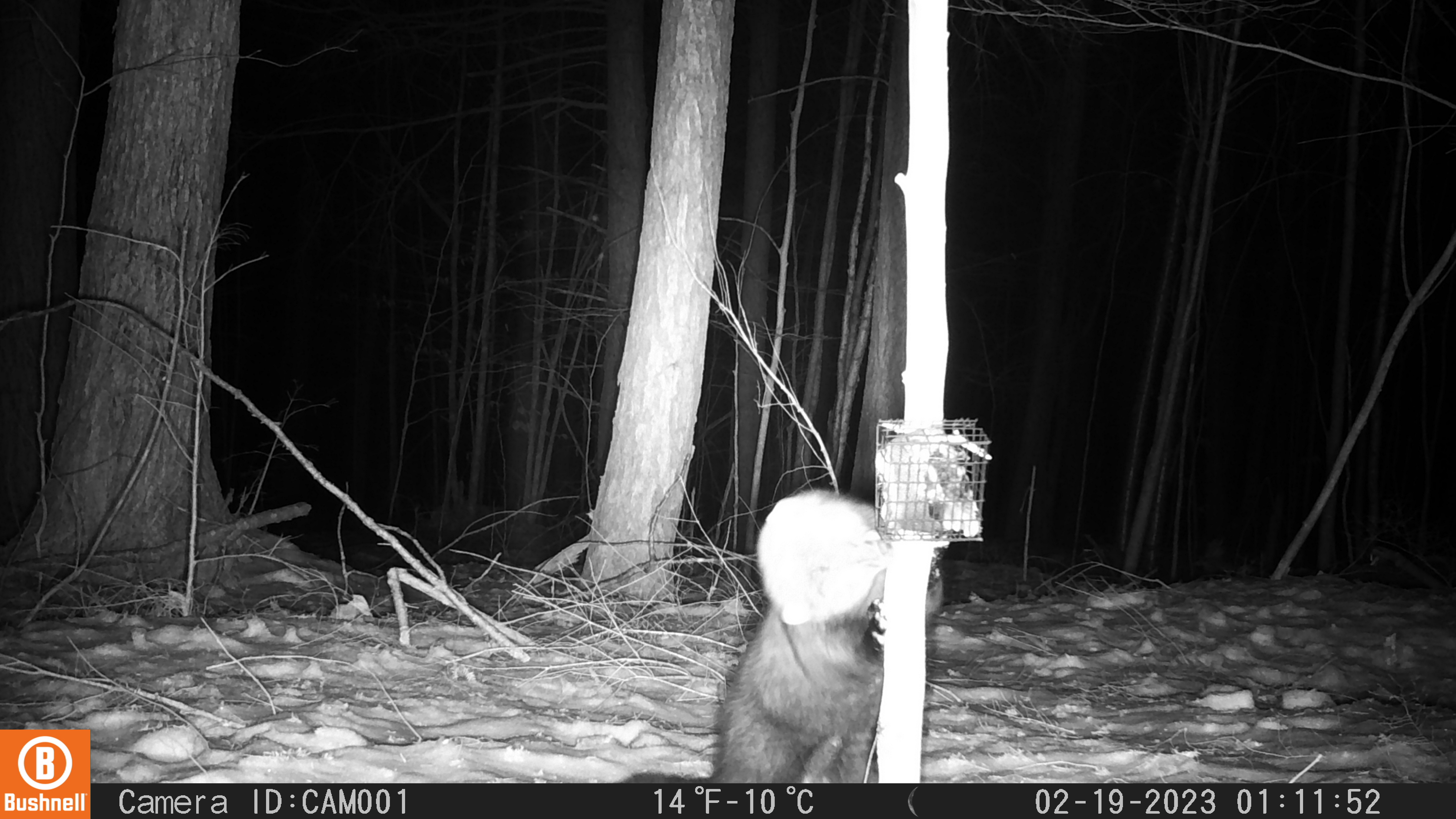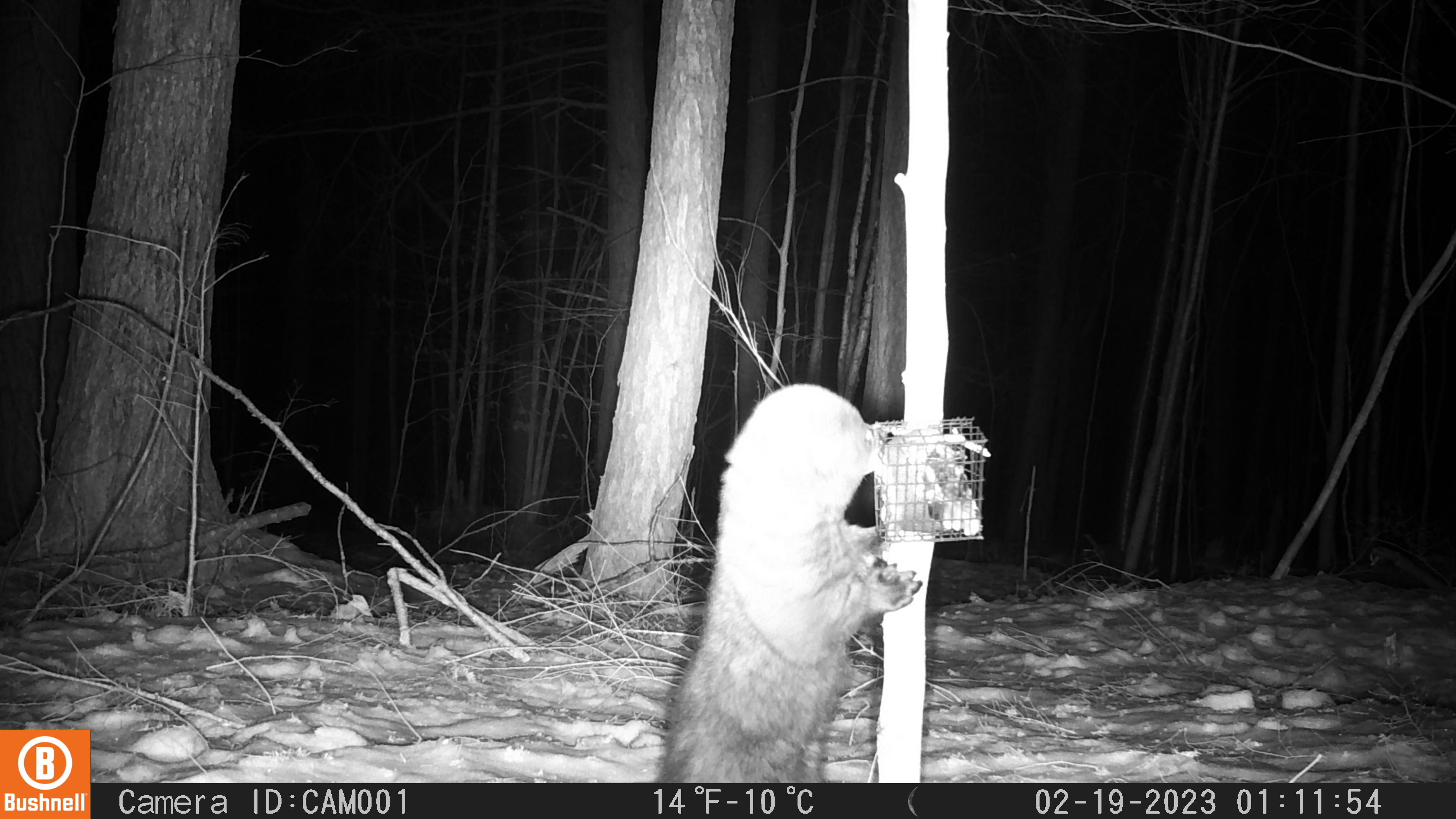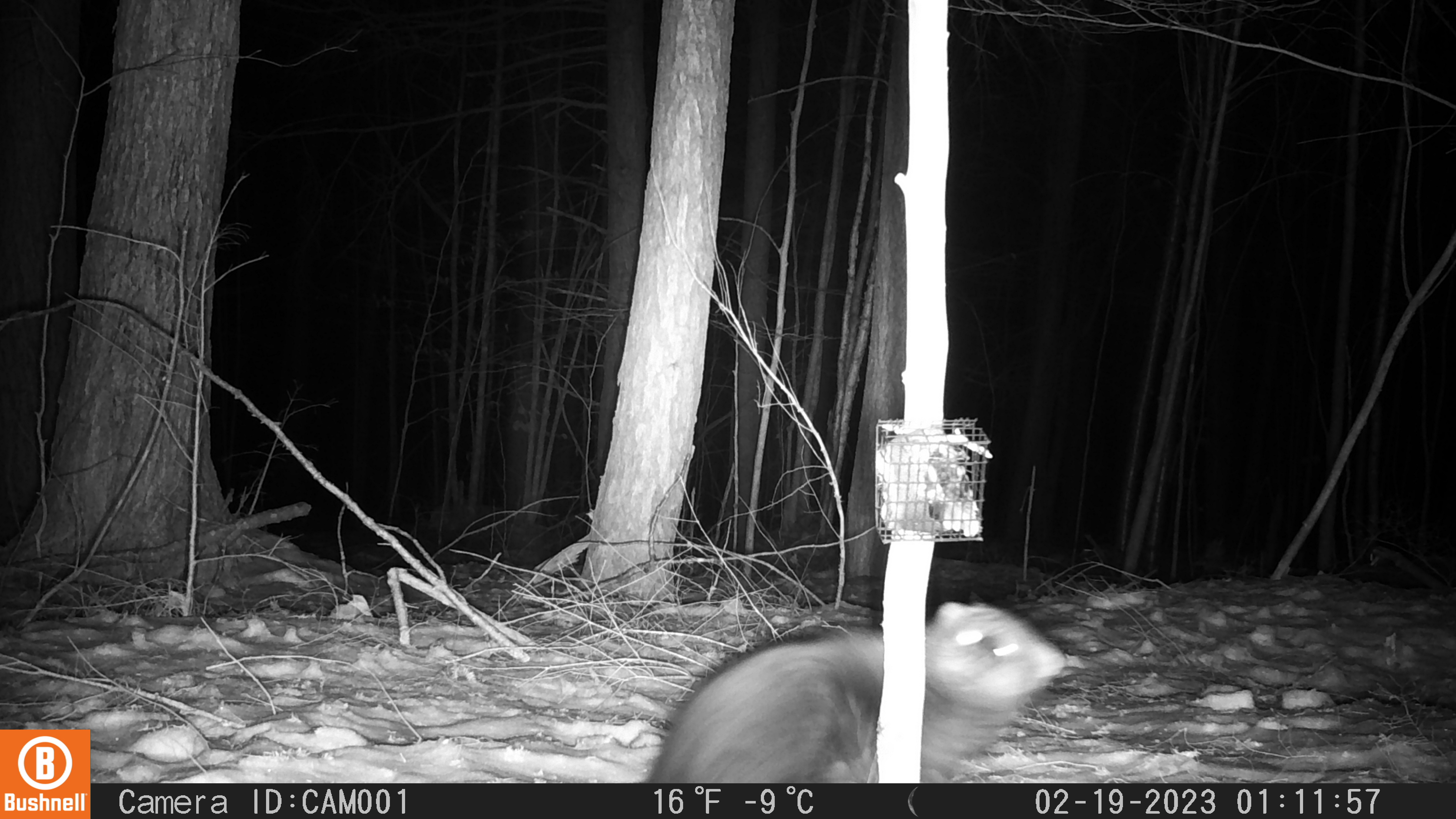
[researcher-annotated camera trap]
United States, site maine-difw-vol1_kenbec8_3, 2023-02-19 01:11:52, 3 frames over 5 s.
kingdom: Animalia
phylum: Chordata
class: Mammalia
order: Carnivora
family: Mustelidae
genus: Pekania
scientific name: Pekania pennanti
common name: fisher